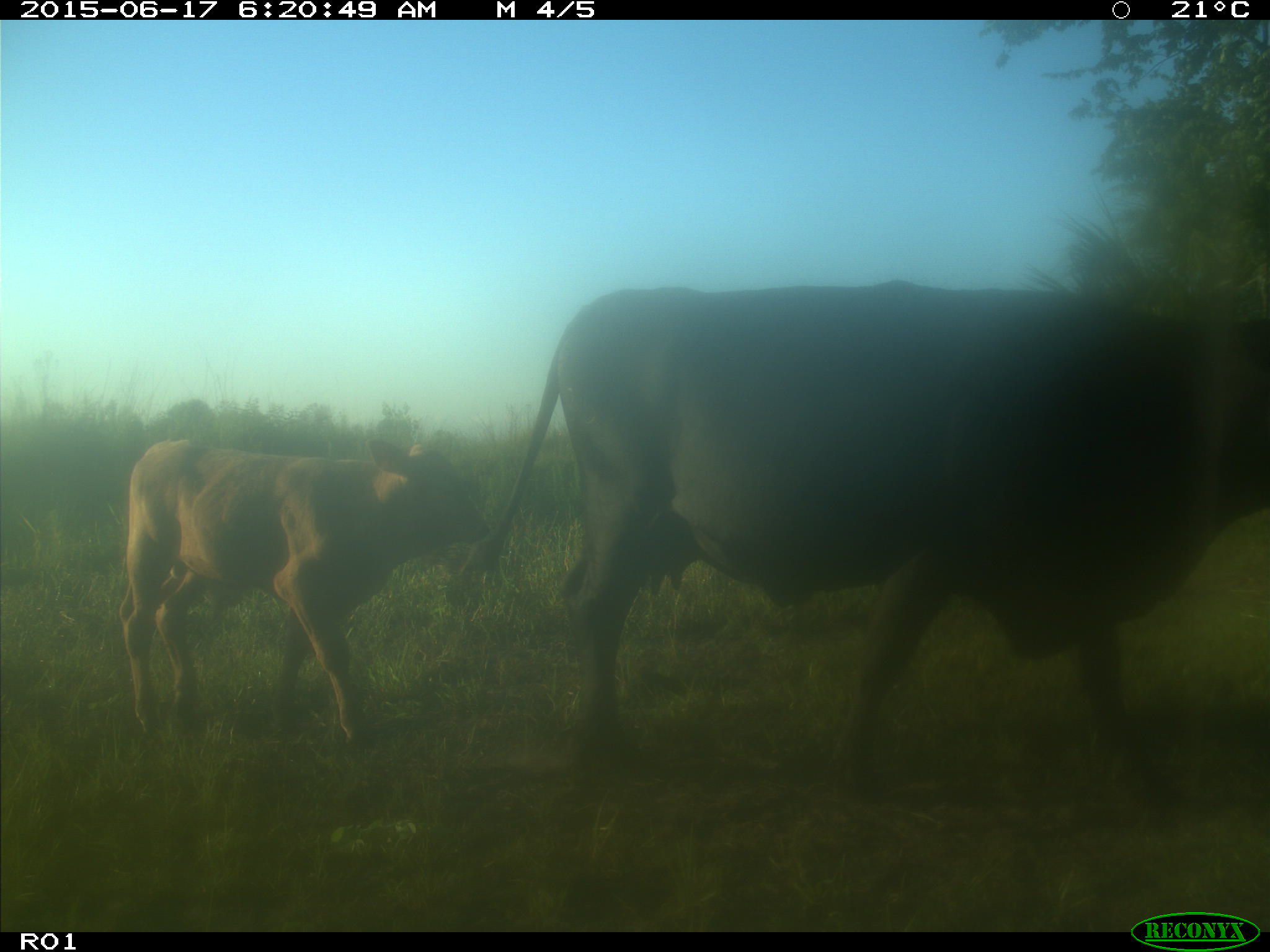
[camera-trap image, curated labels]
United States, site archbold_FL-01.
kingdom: Animalia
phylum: Chordata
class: Mammalia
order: Artiodactyla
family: Bovidae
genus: Bos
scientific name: Bos taurus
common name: domestic cow